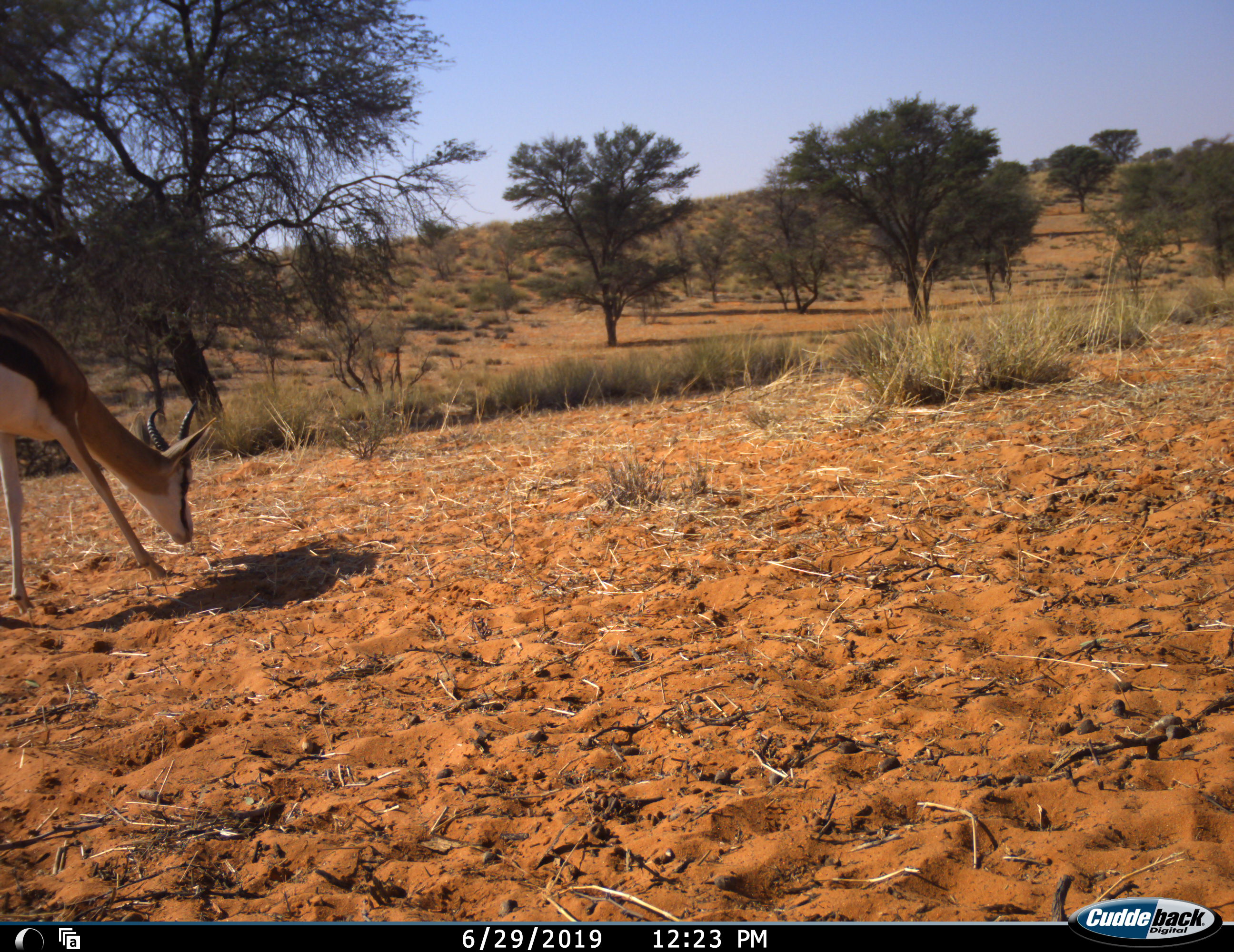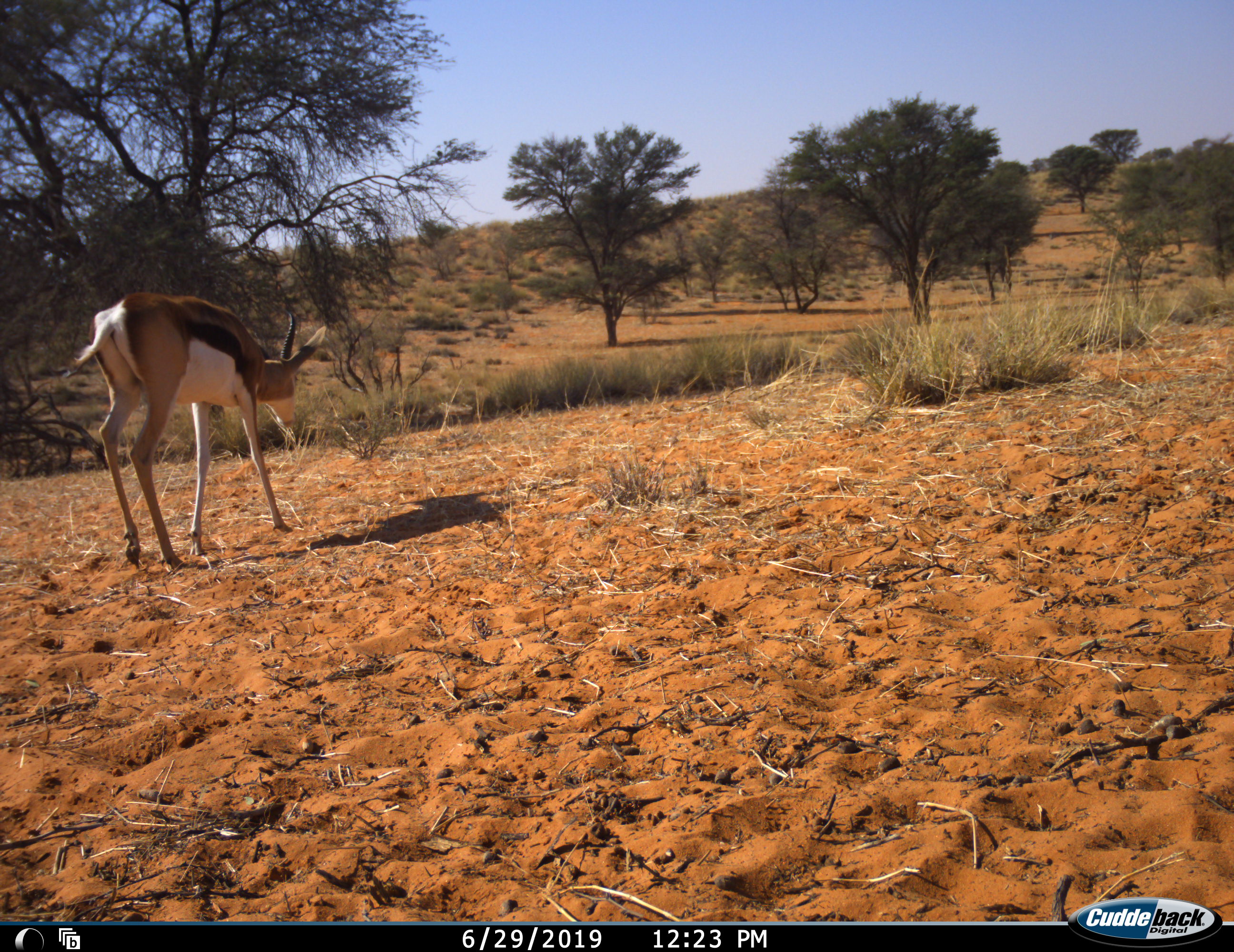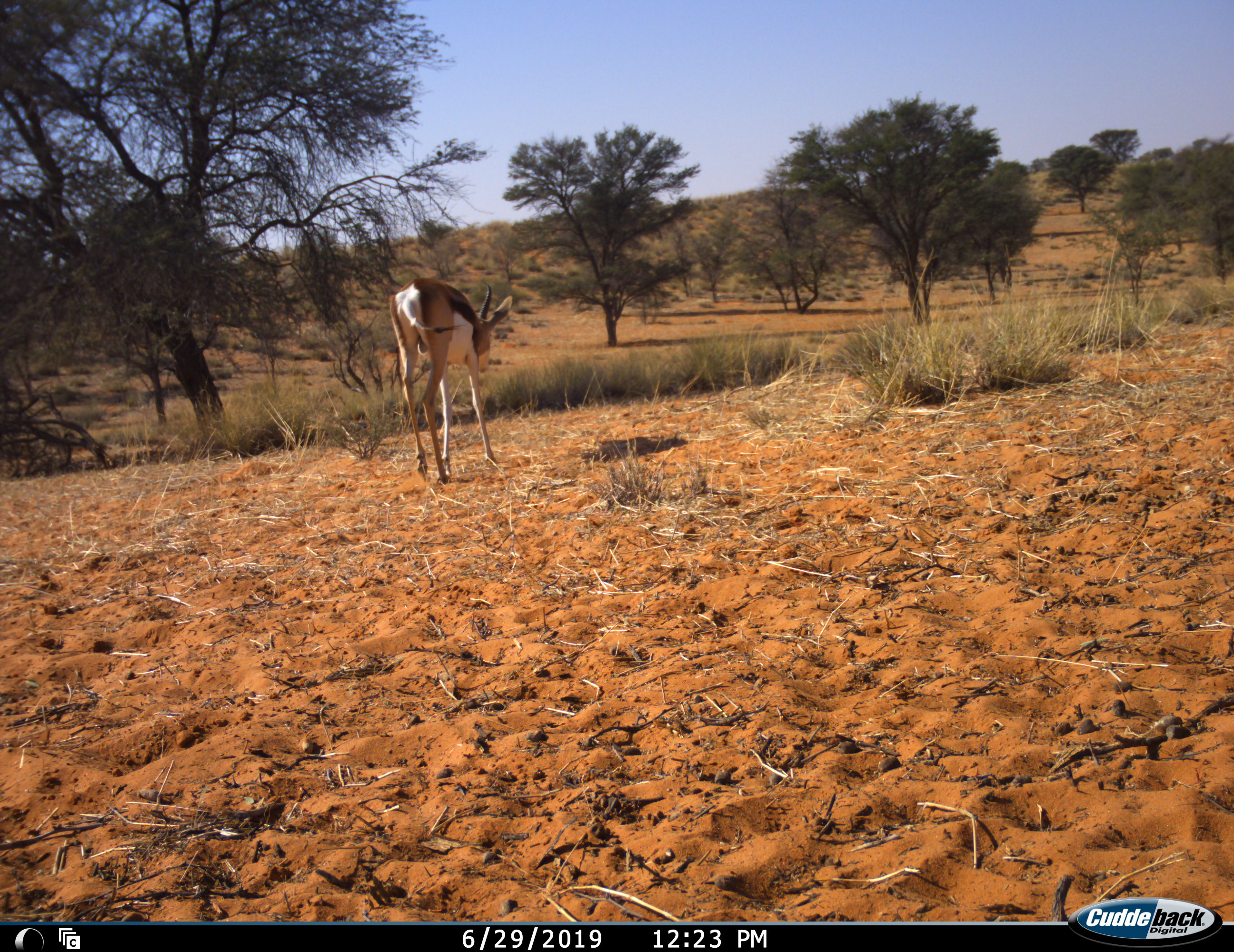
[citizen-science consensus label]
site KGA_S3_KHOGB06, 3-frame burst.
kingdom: Animalia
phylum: Chordata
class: Mammalia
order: Artiodactyla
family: Bovidae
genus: Antidorcas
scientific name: Antidorcas marsupialis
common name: springbok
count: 1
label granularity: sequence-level